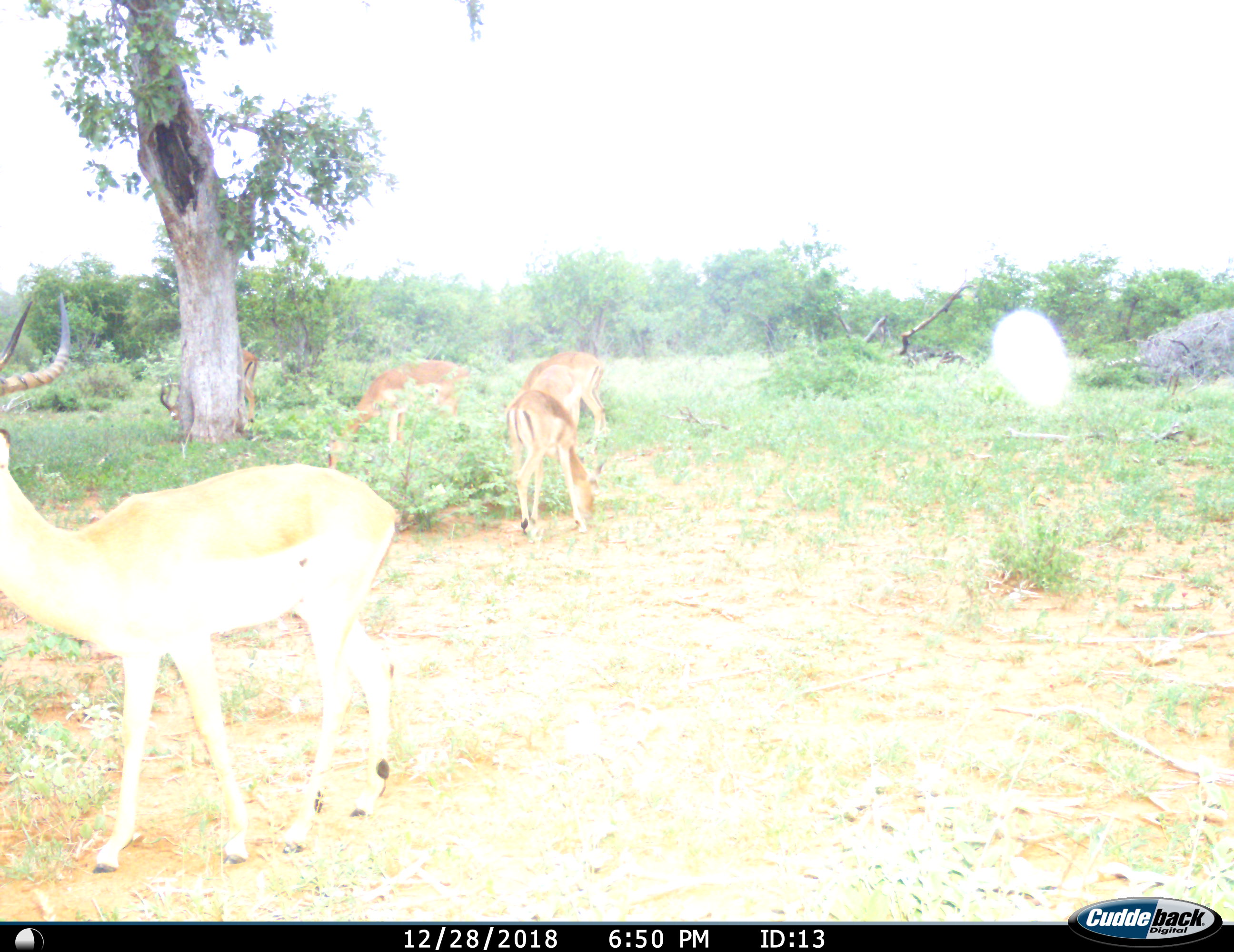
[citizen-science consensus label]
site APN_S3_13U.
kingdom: Animalia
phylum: Chordata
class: Mammalia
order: Artiodactyla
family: Bovidae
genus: Aepyceros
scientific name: Aepyceros melampus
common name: impala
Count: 5.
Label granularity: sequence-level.